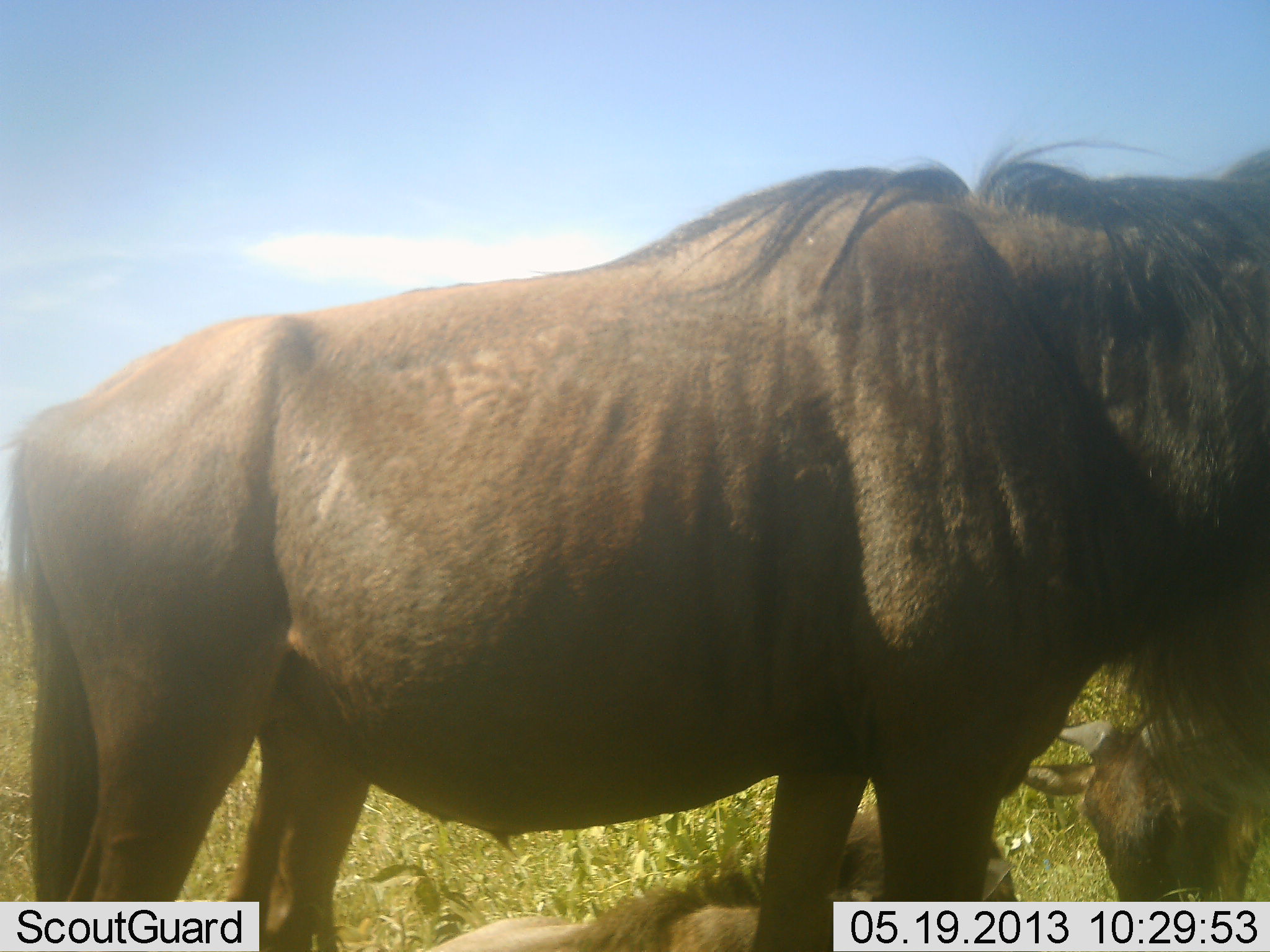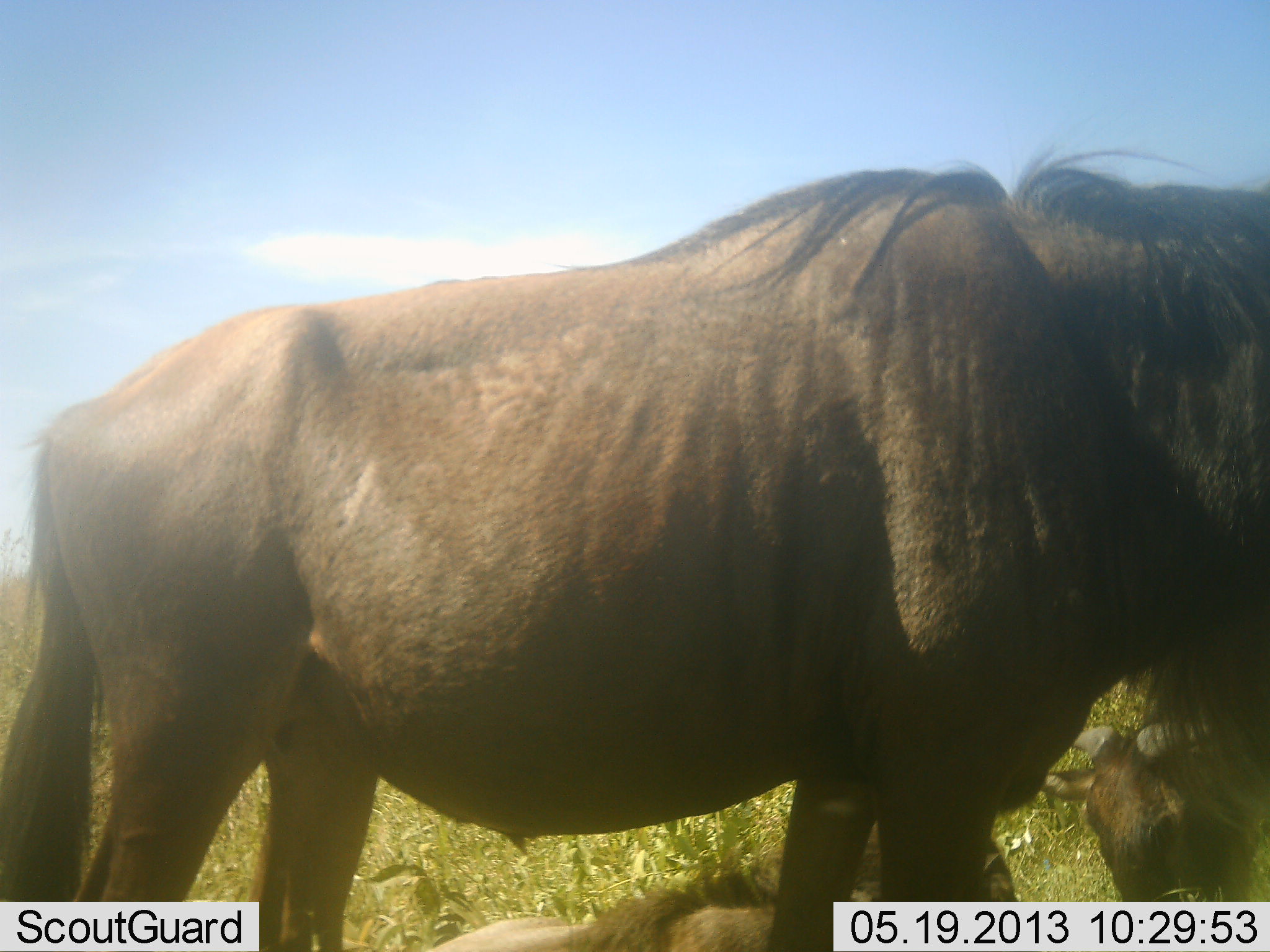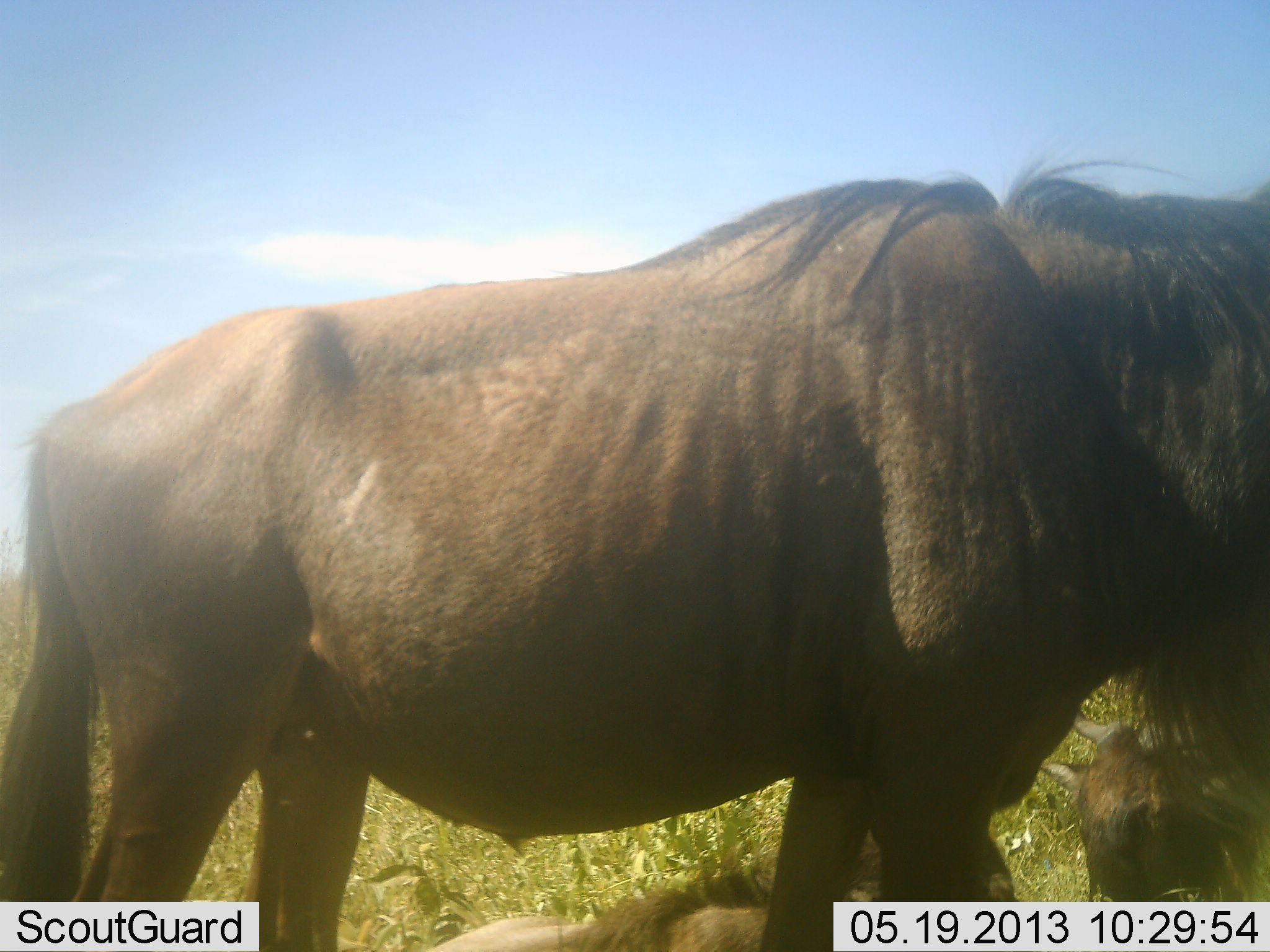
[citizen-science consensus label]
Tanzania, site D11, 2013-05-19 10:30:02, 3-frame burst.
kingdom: Animalia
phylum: Chordata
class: Mammalia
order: Artiodactyla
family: Bovidae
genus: Connochaetes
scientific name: Connochaetes taurinus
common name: blue wildebeest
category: wildebeest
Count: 2.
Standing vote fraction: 90%.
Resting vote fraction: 10%.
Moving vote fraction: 10%.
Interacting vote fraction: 0%.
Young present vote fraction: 0%.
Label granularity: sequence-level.